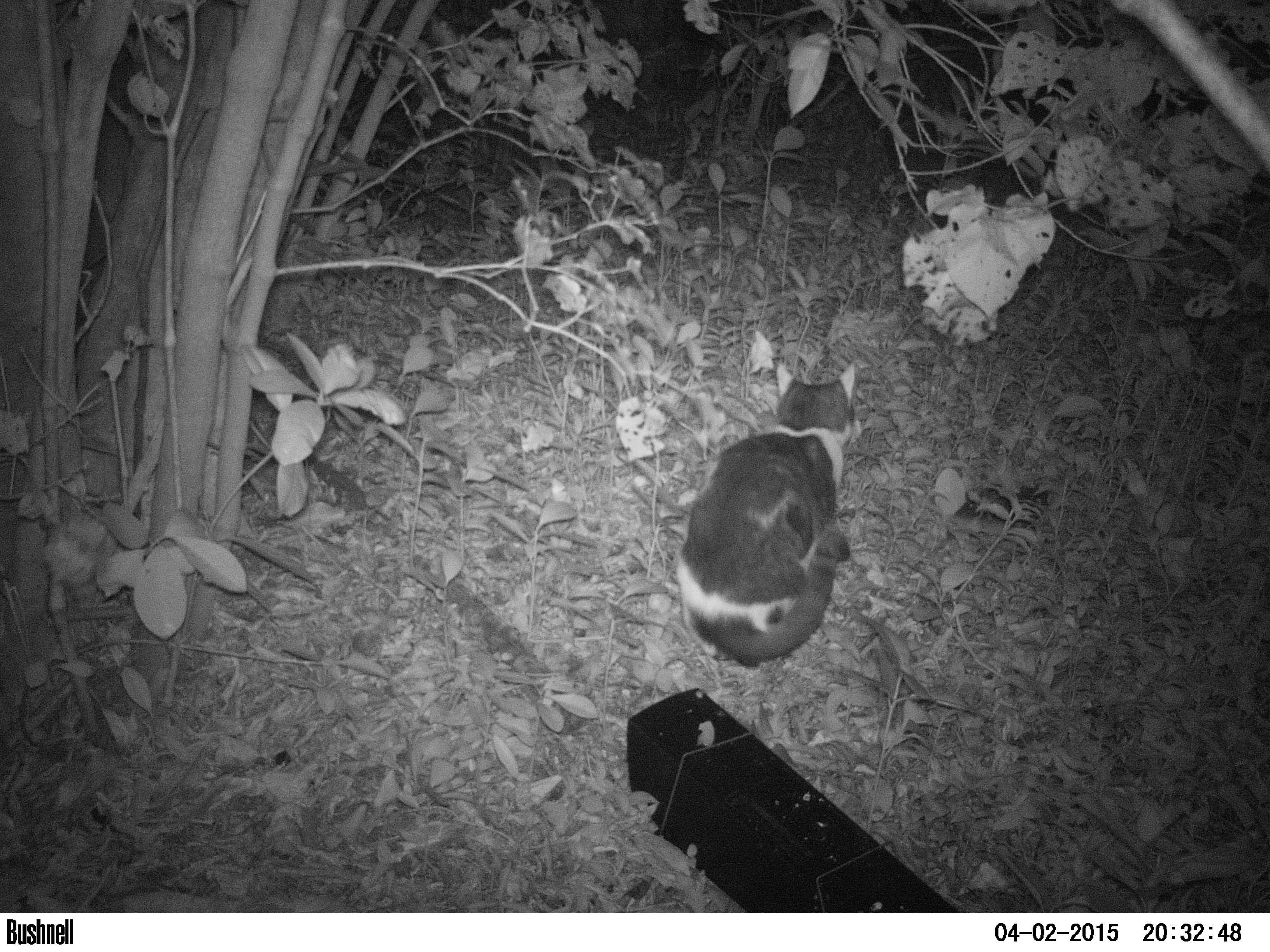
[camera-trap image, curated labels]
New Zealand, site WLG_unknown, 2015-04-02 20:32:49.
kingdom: Animalia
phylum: Chordata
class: Mammalia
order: Carnivora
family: Felidae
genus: Felis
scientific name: Felis catus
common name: domestic cat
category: cat